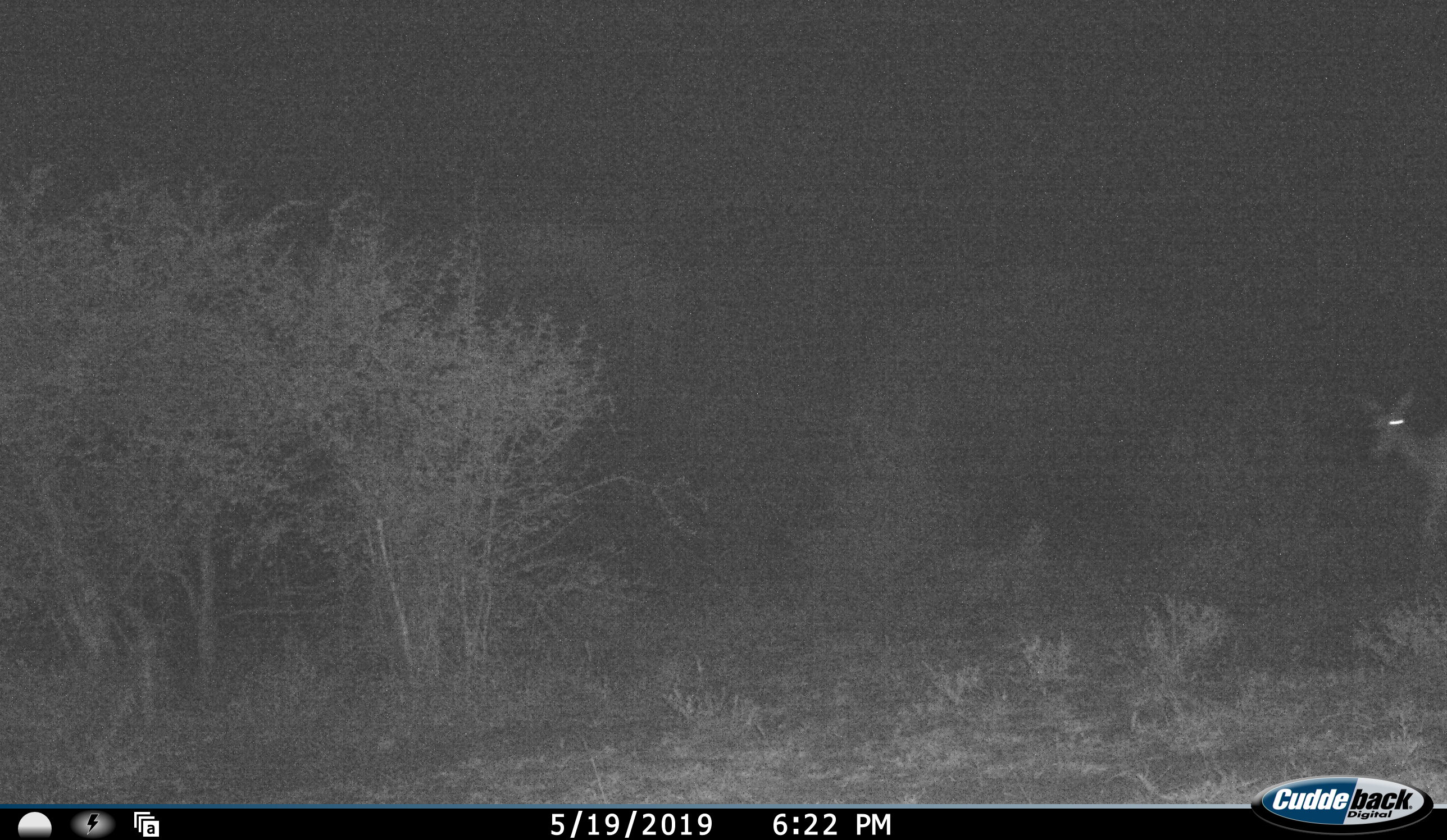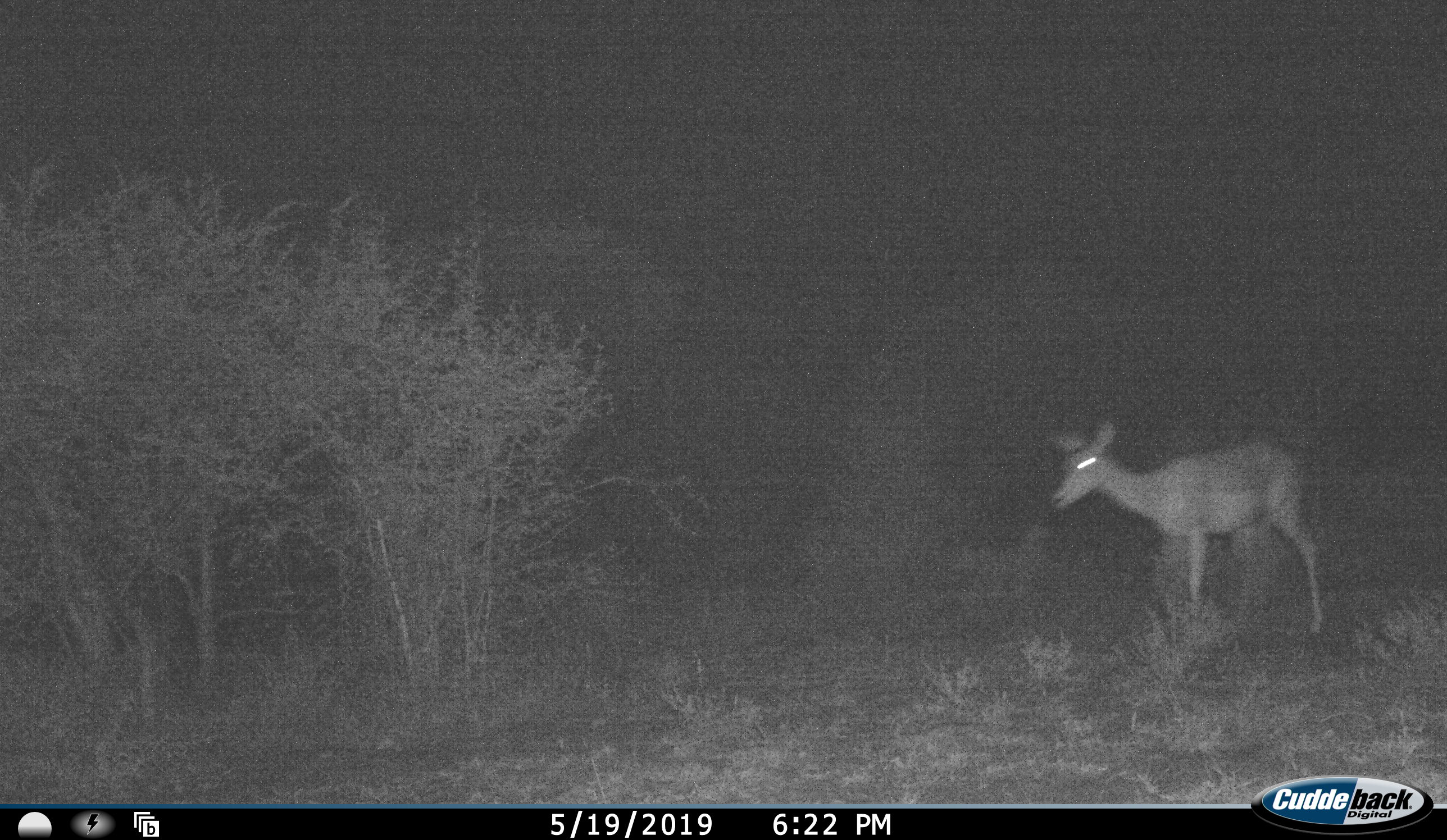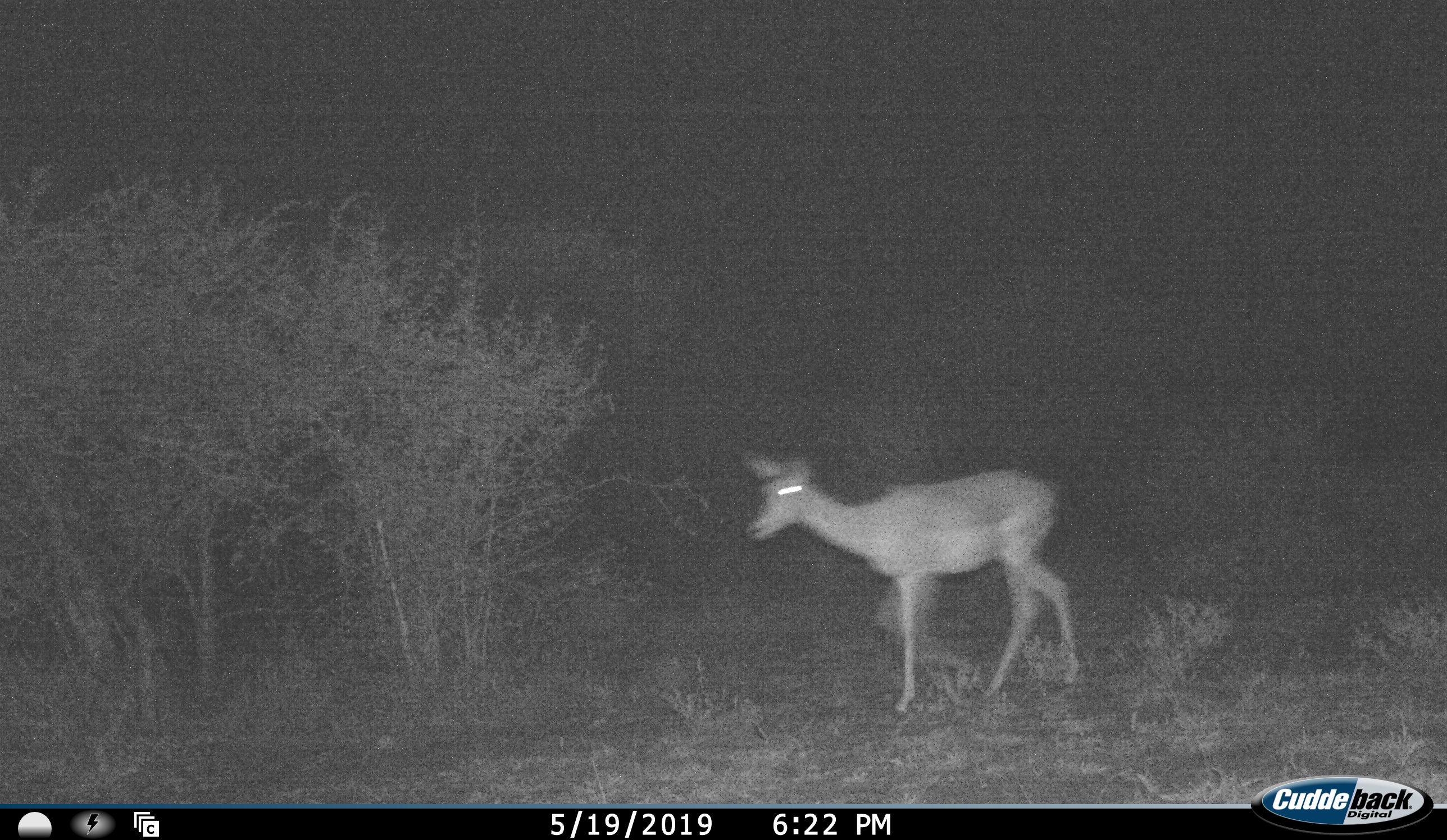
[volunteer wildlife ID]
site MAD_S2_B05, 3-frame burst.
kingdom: Animalia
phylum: Chordata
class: Mammalia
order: Artiodactyla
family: Bovidae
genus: Aepyceros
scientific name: Aepyceros melampus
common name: impala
Impala (Aepyceros melampus), count 1. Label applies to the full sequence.